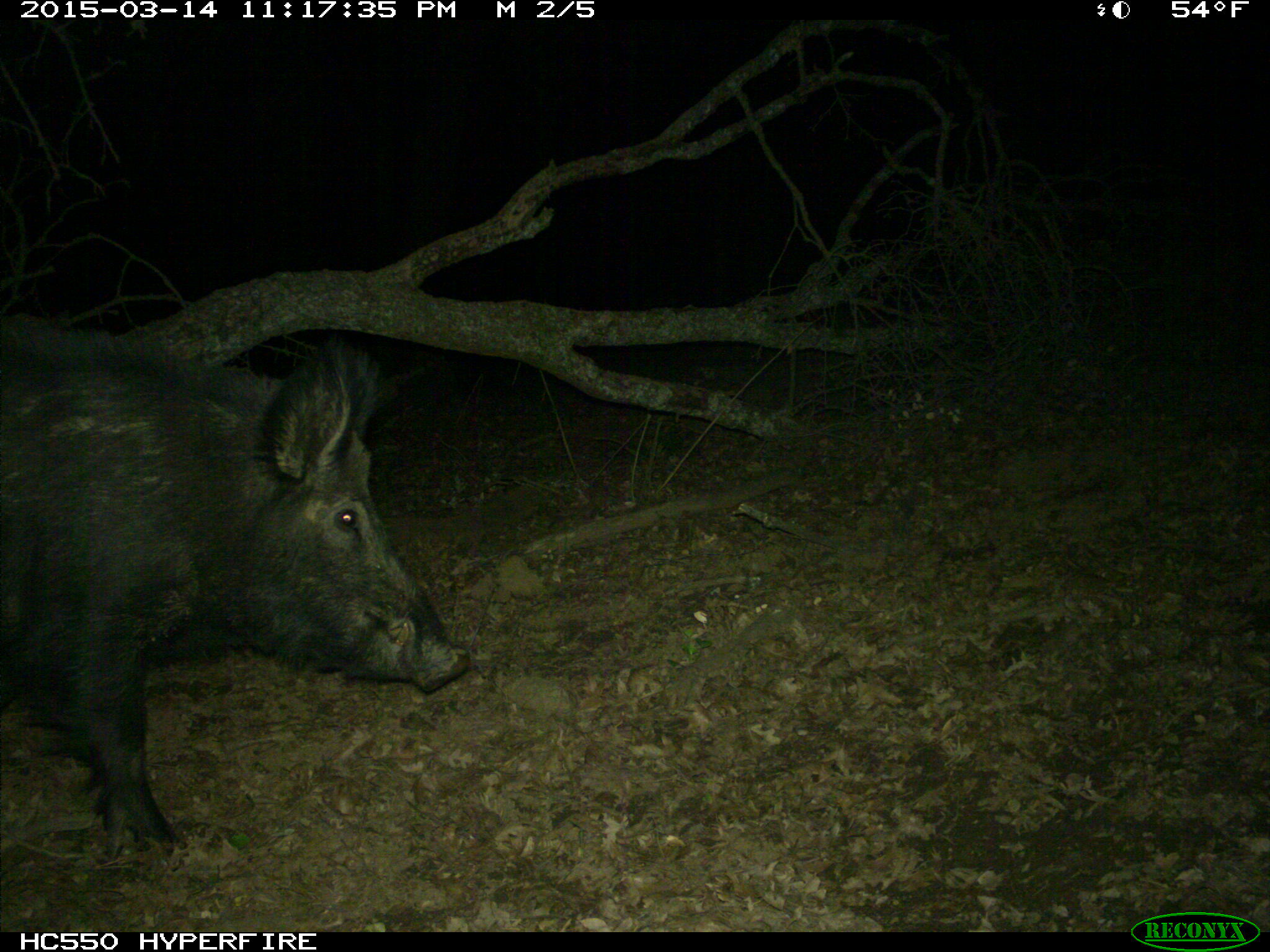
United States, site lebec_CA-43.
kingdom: Animalia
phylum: Chordata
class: Mammalia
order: Artiodactyla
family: Suidae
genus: Sus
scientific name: Sus scrofa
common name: wild boar